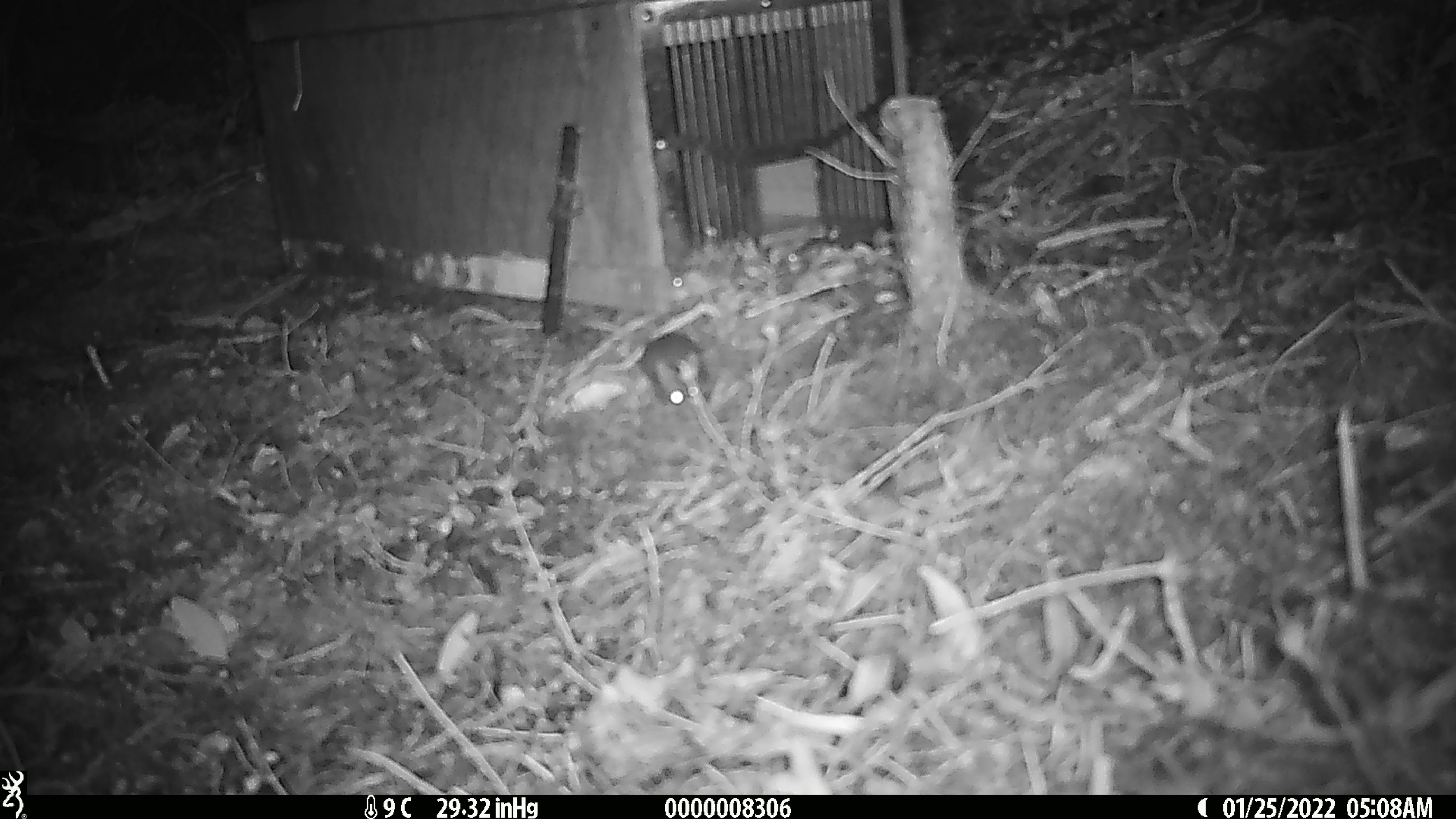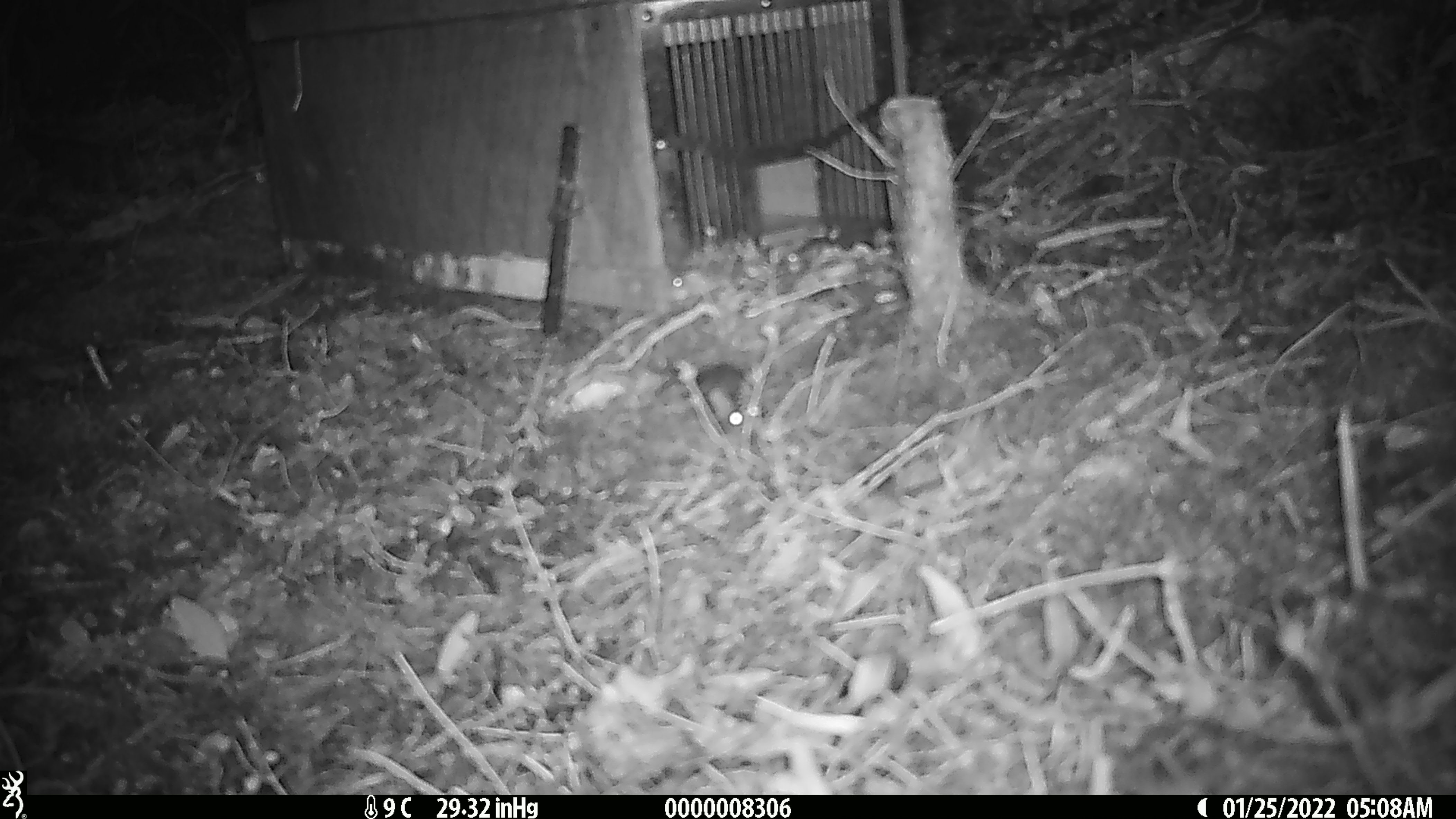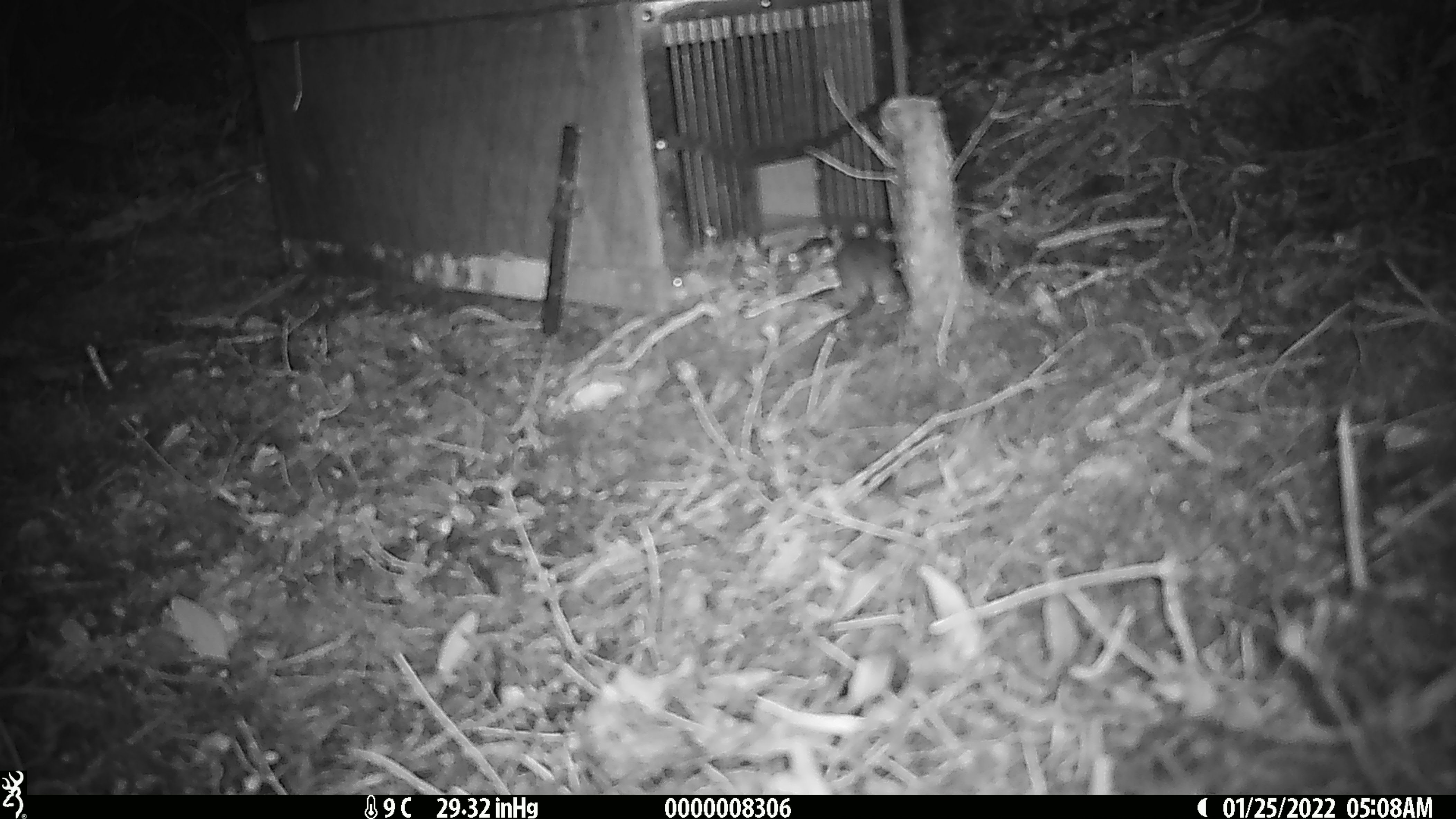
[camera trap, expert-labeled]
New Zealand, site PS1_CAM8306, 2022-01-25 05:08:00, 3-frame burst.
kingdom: Animalia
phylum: Chordata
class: Mammalia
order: Rodentia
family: Muridae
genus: Mus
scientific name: Mus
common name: mouse